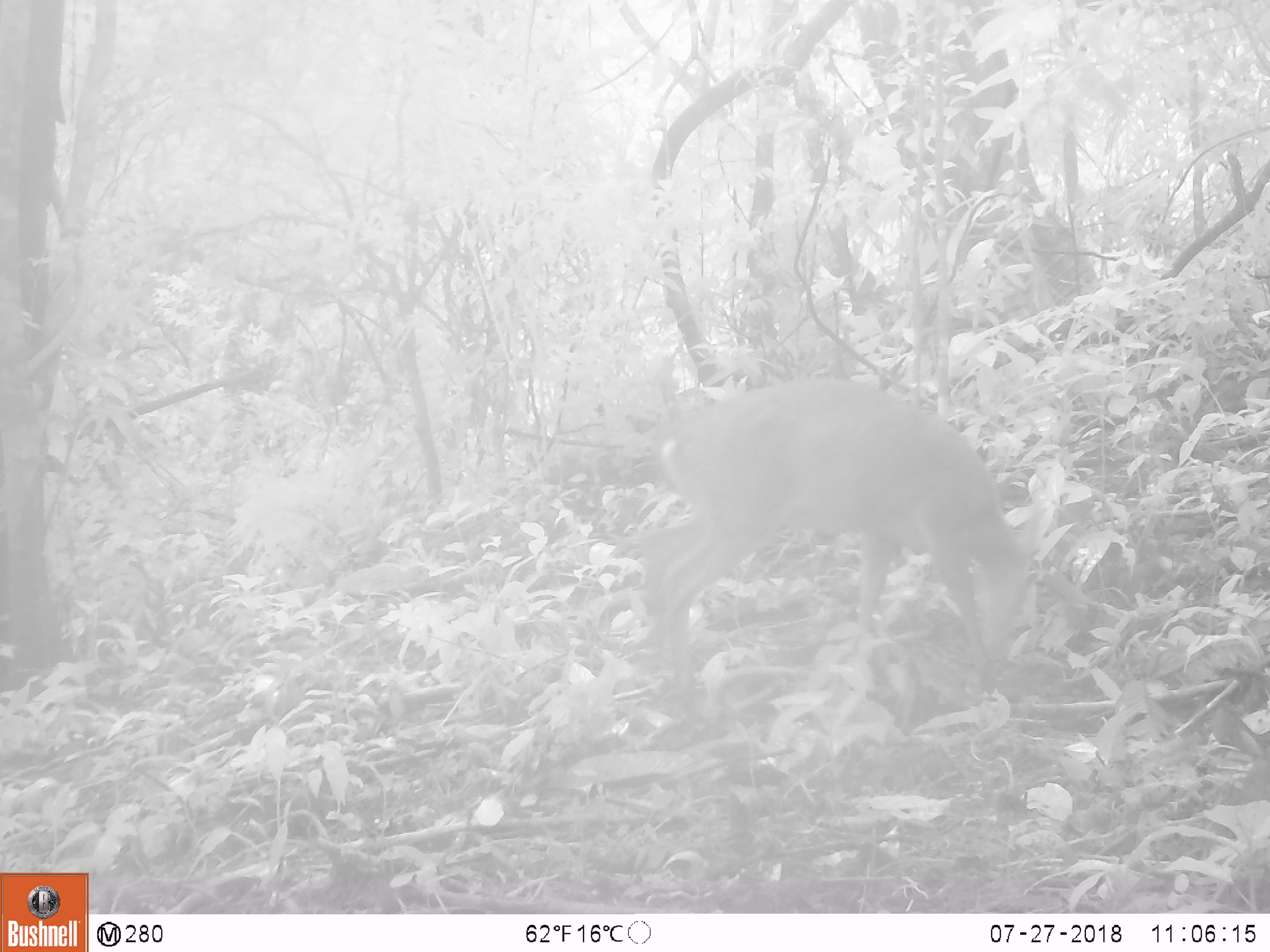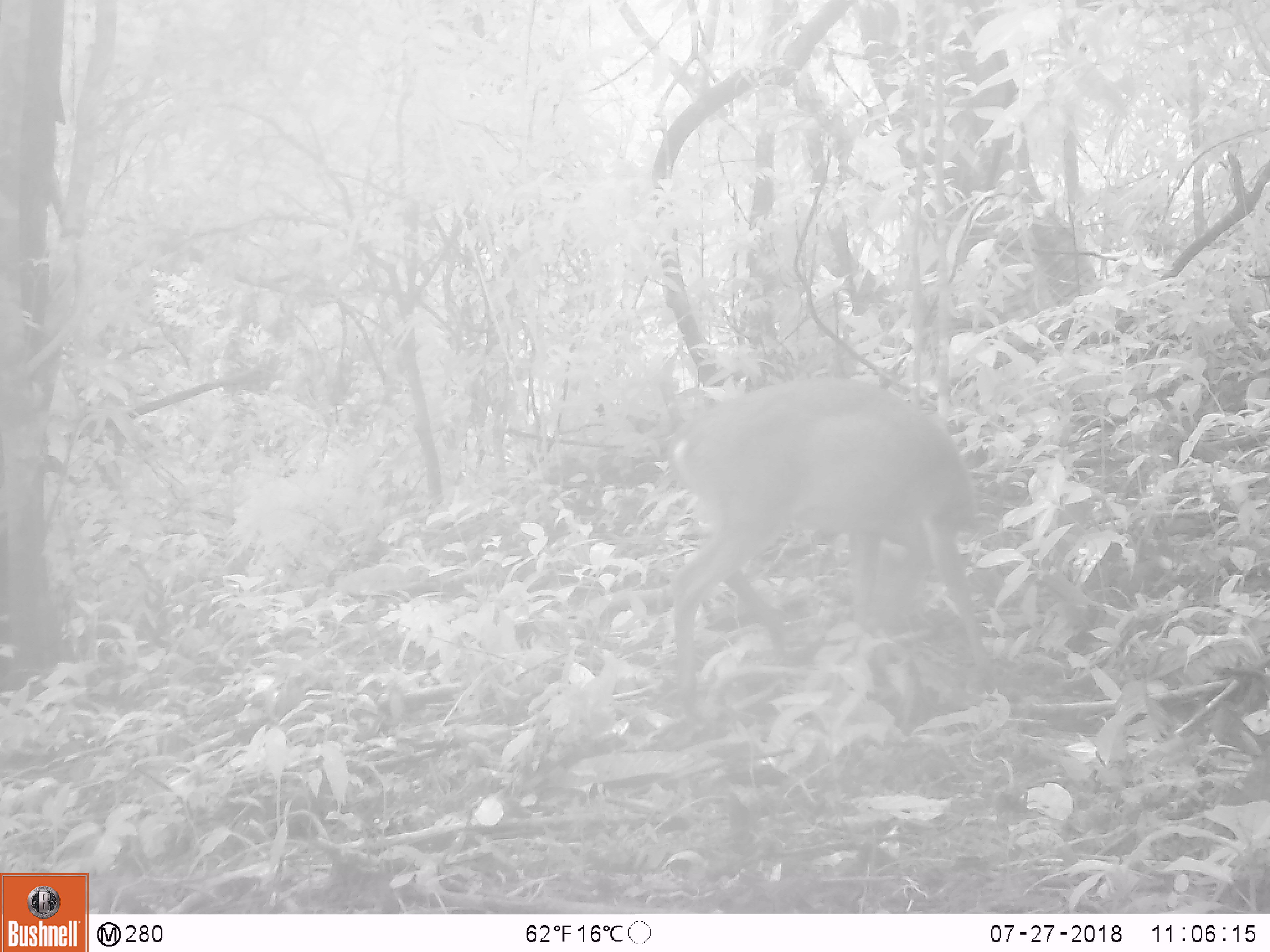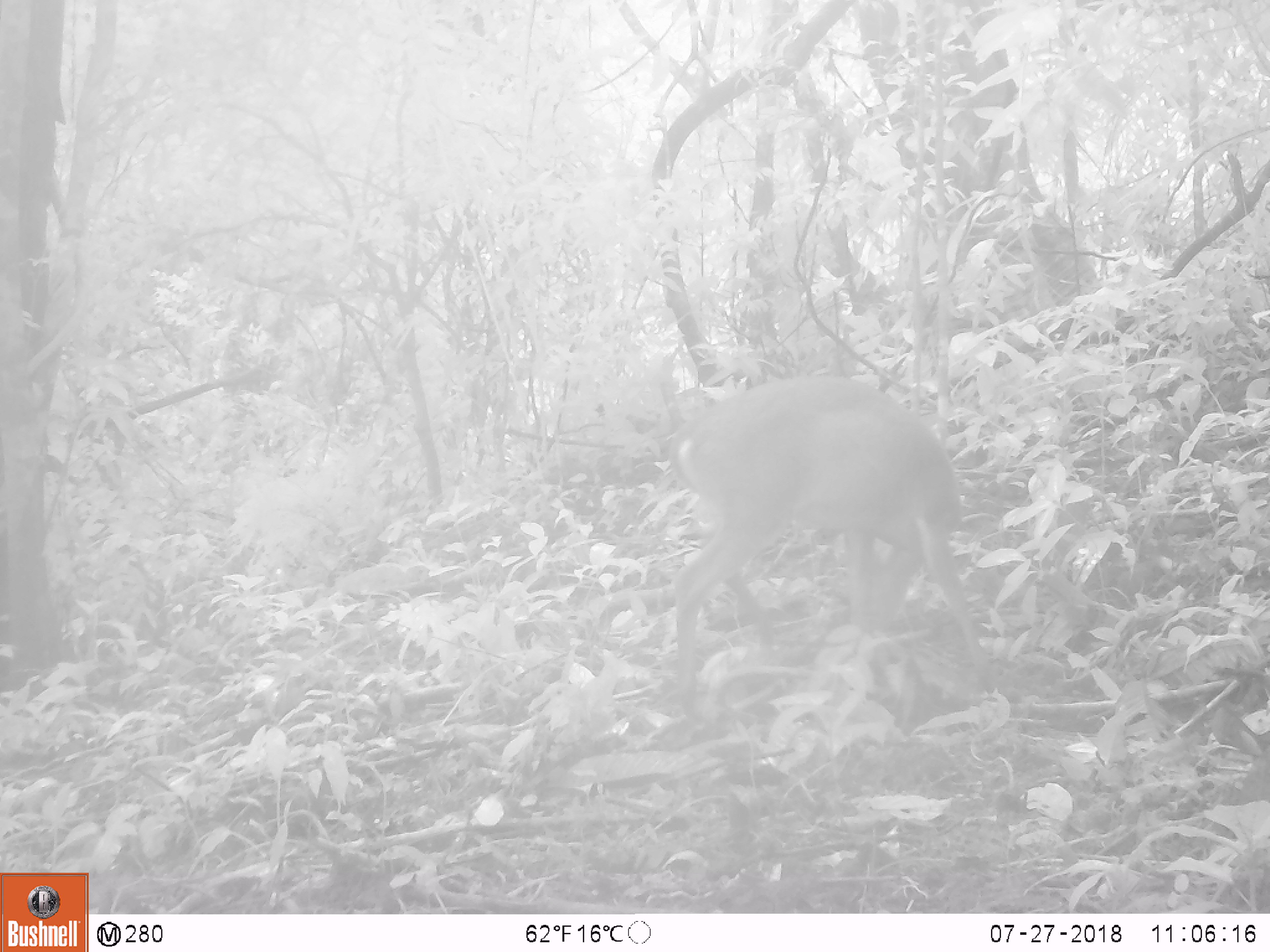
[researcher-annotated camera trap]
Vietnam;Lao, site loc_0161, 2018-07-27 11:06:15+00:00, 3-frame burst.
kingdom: Animalia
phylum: Chordata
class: Mammalia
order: Artiodactyla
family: Suidae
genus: Sus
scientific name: Sus scrofa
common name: eurasian wild pig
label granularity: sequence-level